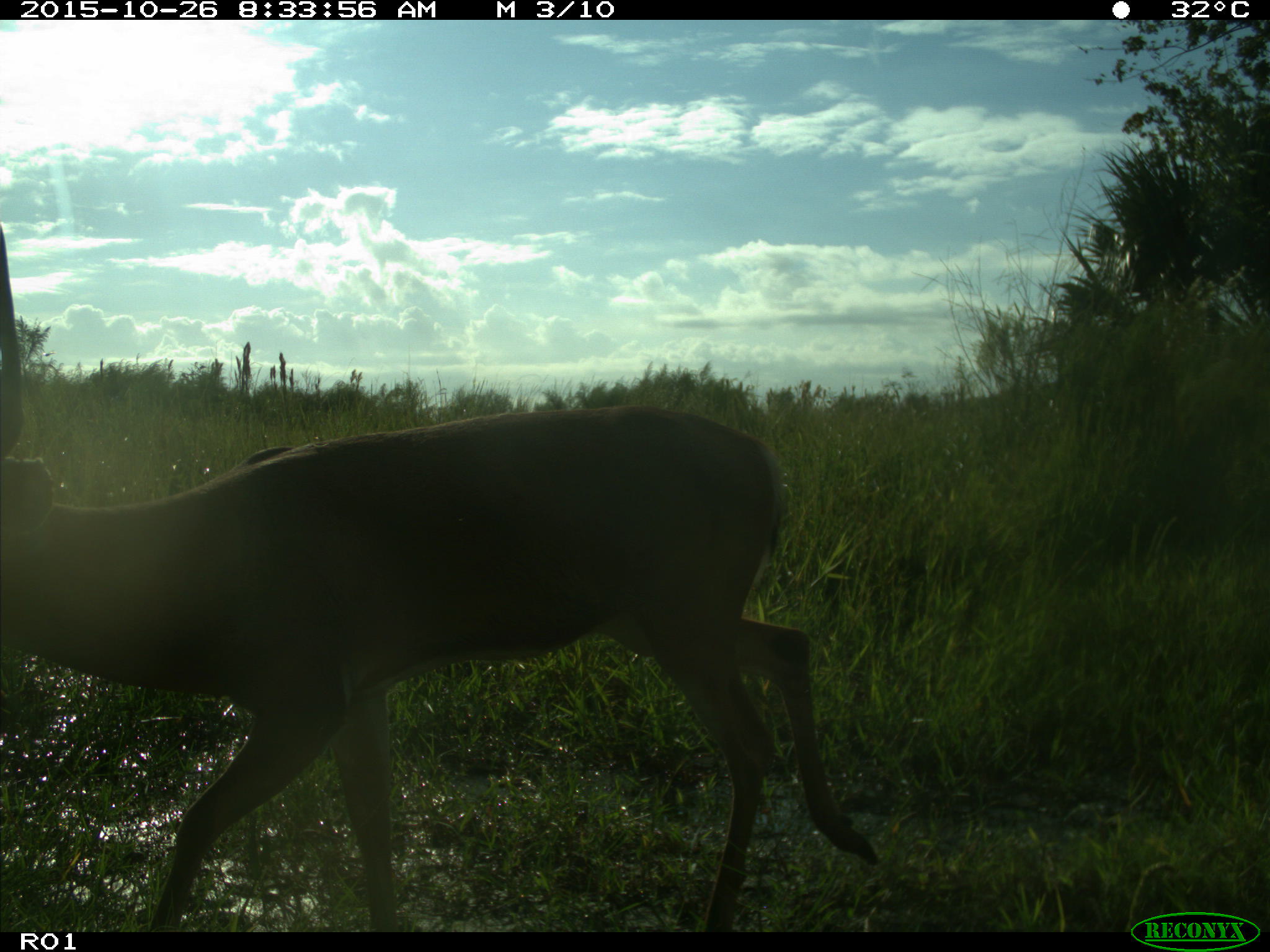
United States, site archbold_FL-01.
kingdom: Animalia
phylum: Chordata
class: Mammalia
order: Artiodactyla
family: Cervidae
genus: Odocoileus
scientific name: Odocoileus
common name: deer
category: unidentified deer